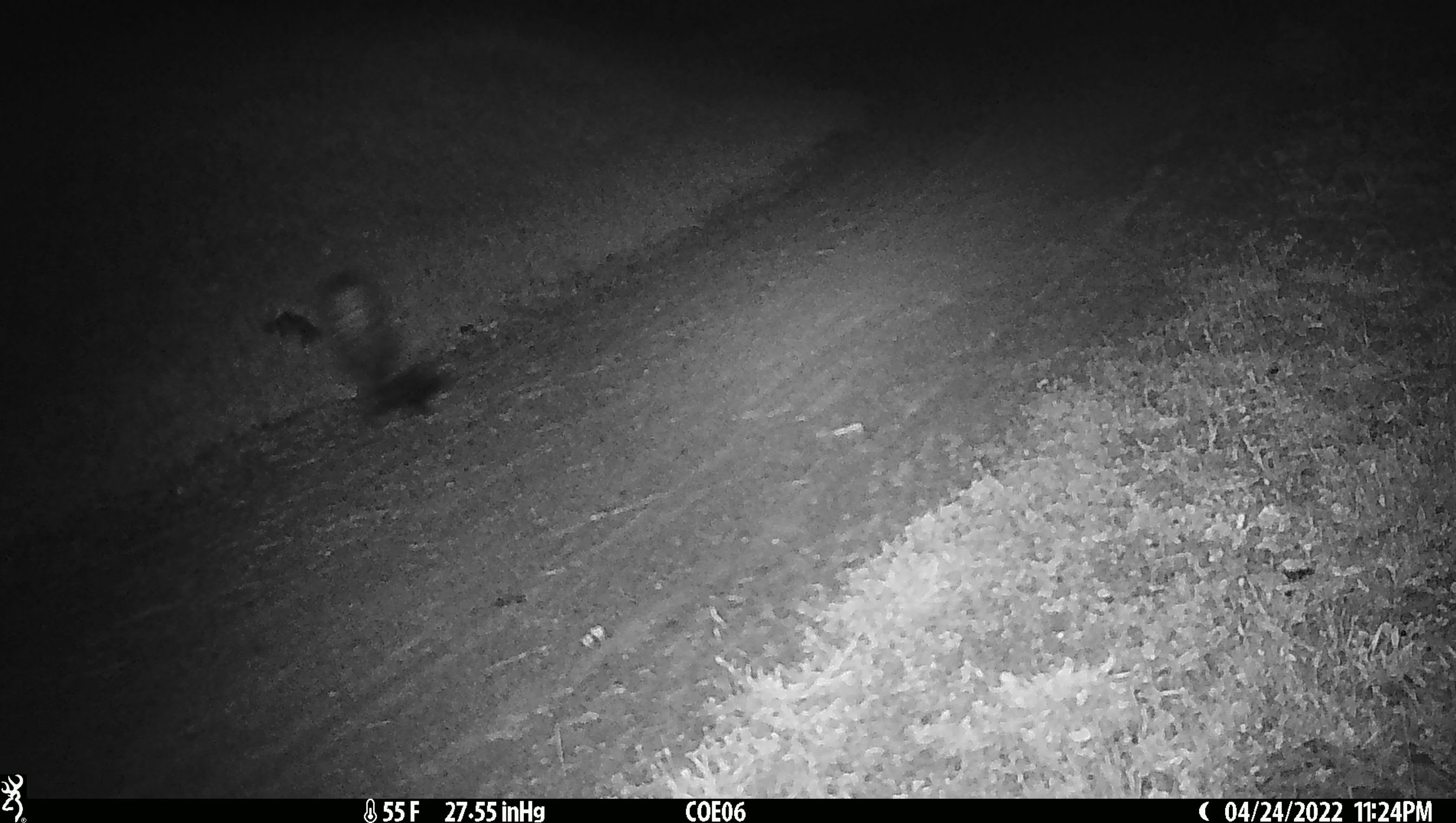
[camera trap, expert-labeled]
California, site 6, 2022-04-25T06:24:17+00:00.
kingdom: Animalia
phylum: Chordata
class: Mammalia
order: Carnivora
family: Mephitidae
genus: Mephitis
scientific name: Mephitis mephitis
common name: striped skunk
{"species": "striped skunk (Mephitis mephitis)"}